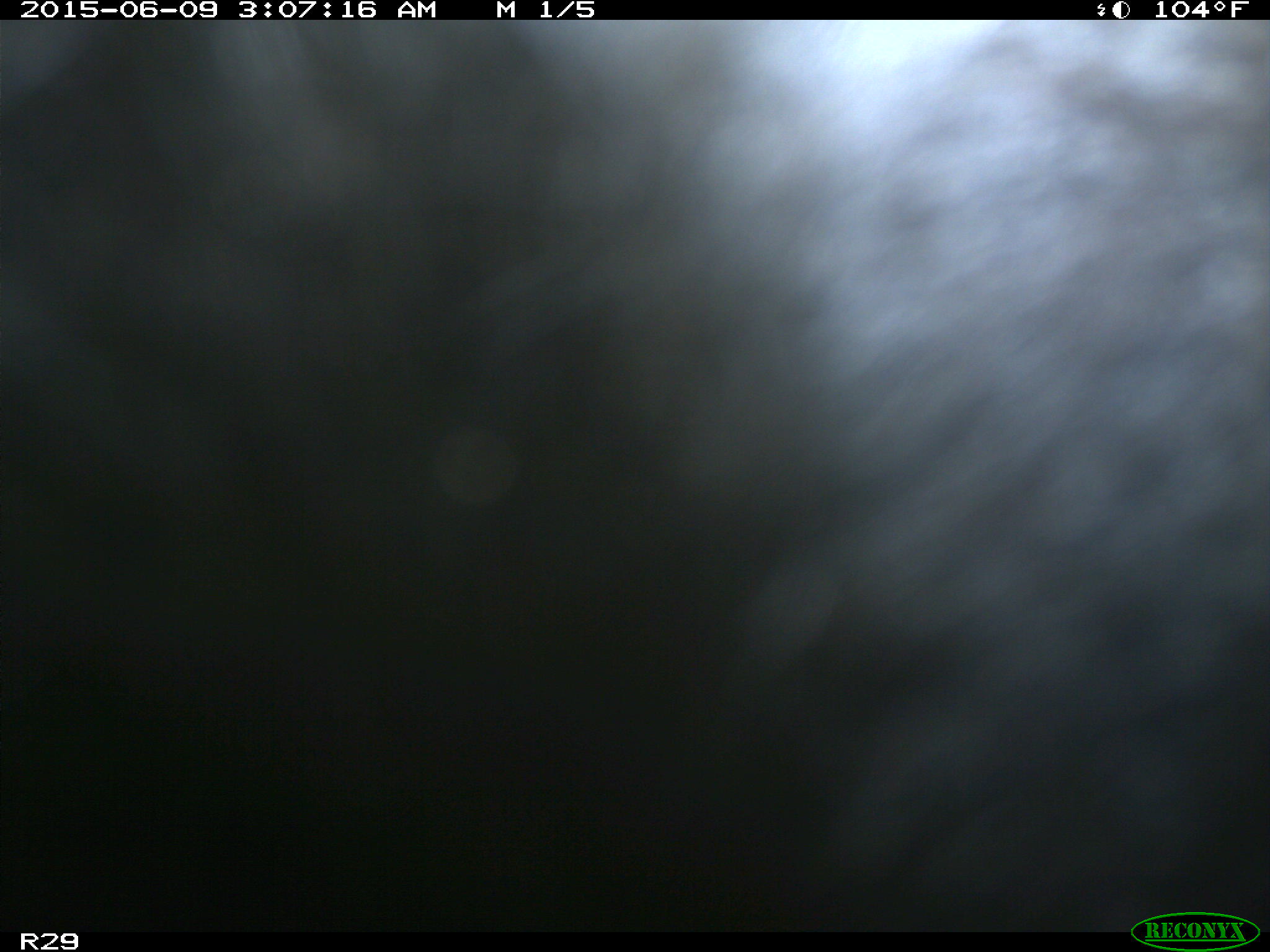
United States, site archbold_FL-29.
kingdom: Animalia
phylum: Chordata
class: Mammalia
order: Artiodactyla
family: Bovidae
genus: Bos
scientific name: Bos taurus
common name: domestic cow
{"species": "Bos taurus (domestic cow)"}